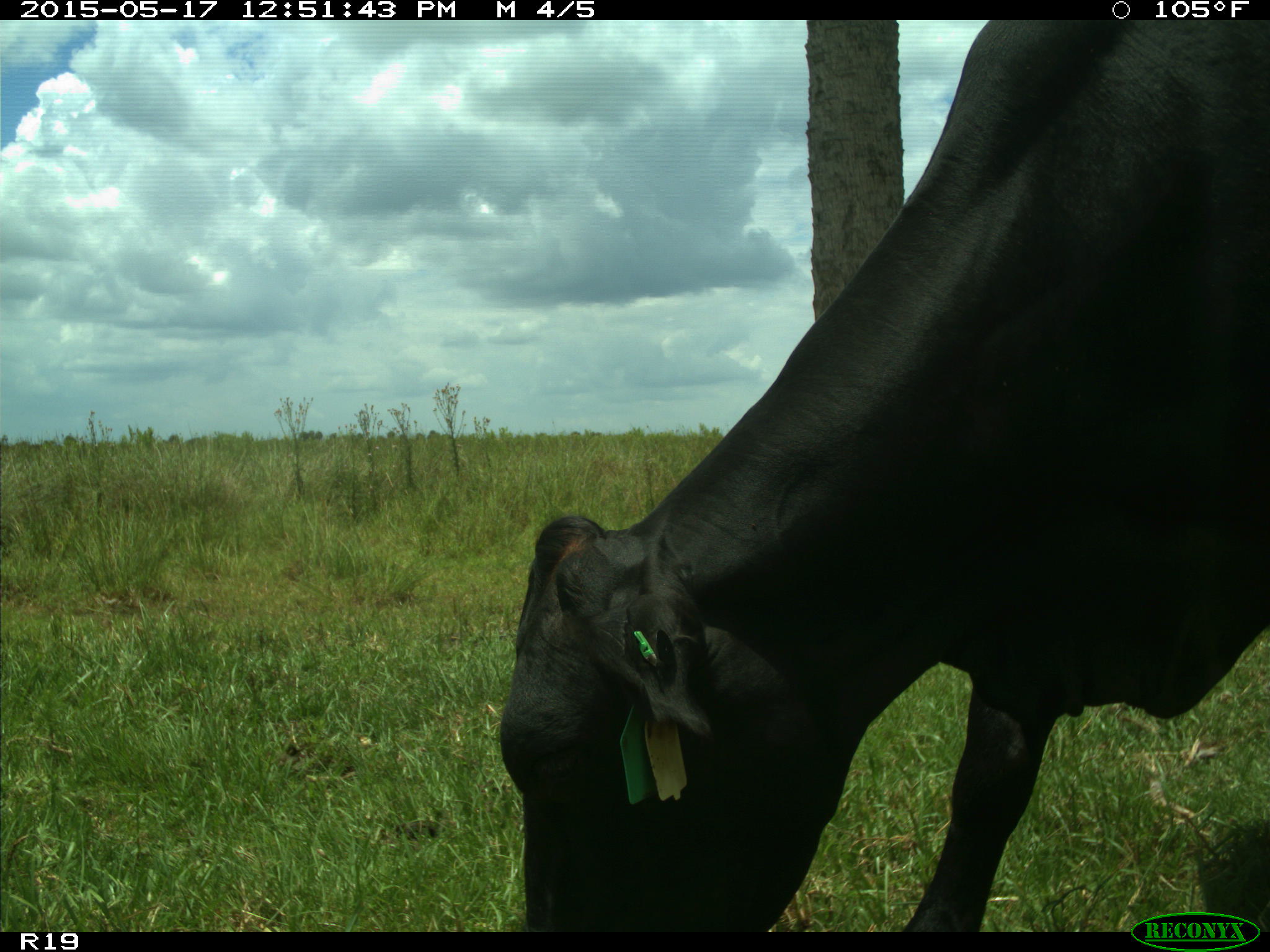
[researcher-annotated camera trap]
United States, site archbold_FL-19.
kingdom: Animalia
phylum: Chordata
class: Mammalia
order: Artiodactyla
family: Bovidae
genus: Bos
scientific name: Bos taurus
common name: domestic cow